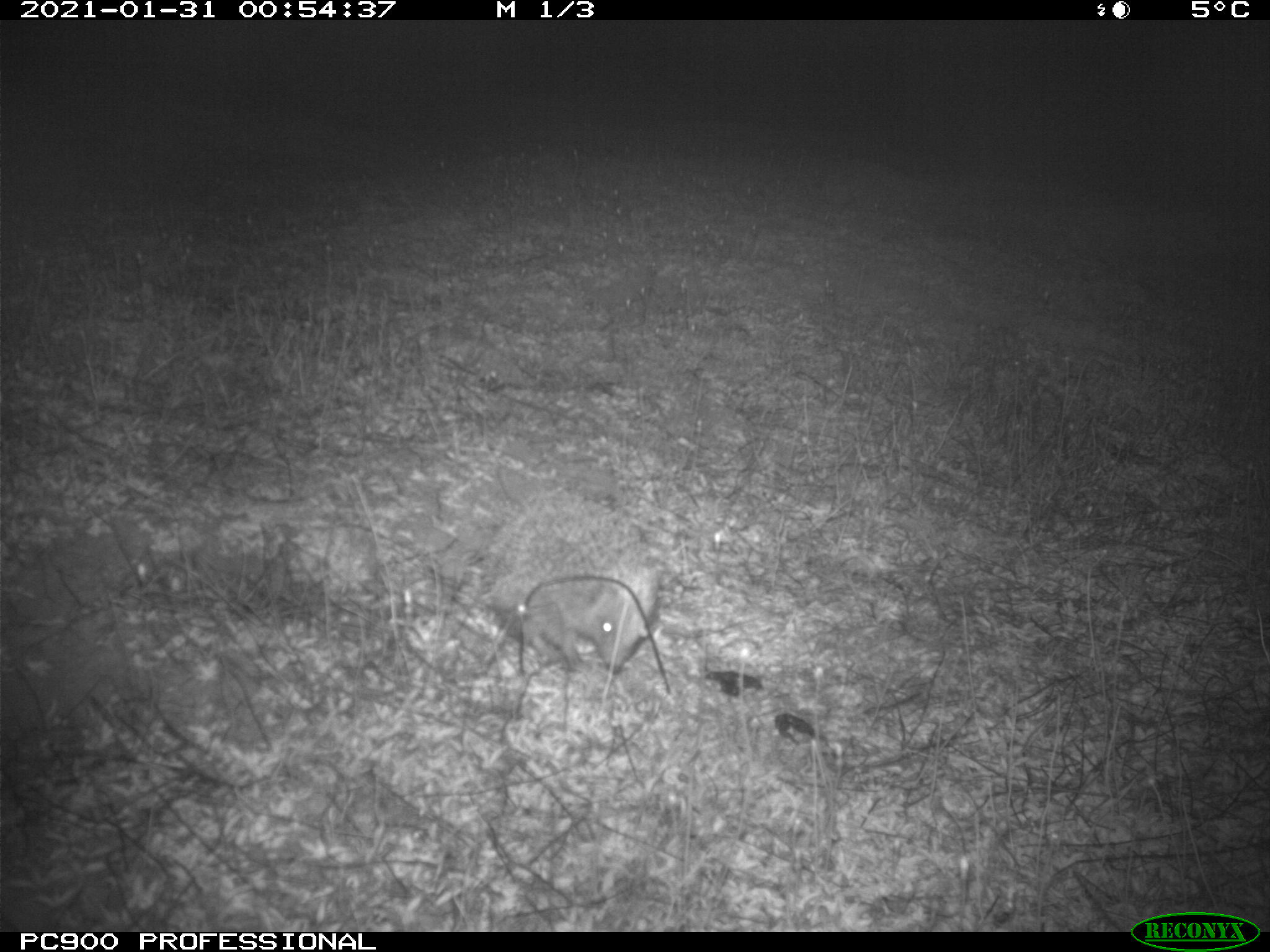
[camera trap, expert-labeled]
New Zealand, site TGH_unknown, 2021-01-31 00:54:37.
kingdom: Animalia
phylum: Chordata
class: Mammalia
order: Eulipotyphla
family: Erinaceidae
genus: Erinaceus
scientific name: Erinaceus europaeus europaeus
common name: european hedgehog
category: hedgehog